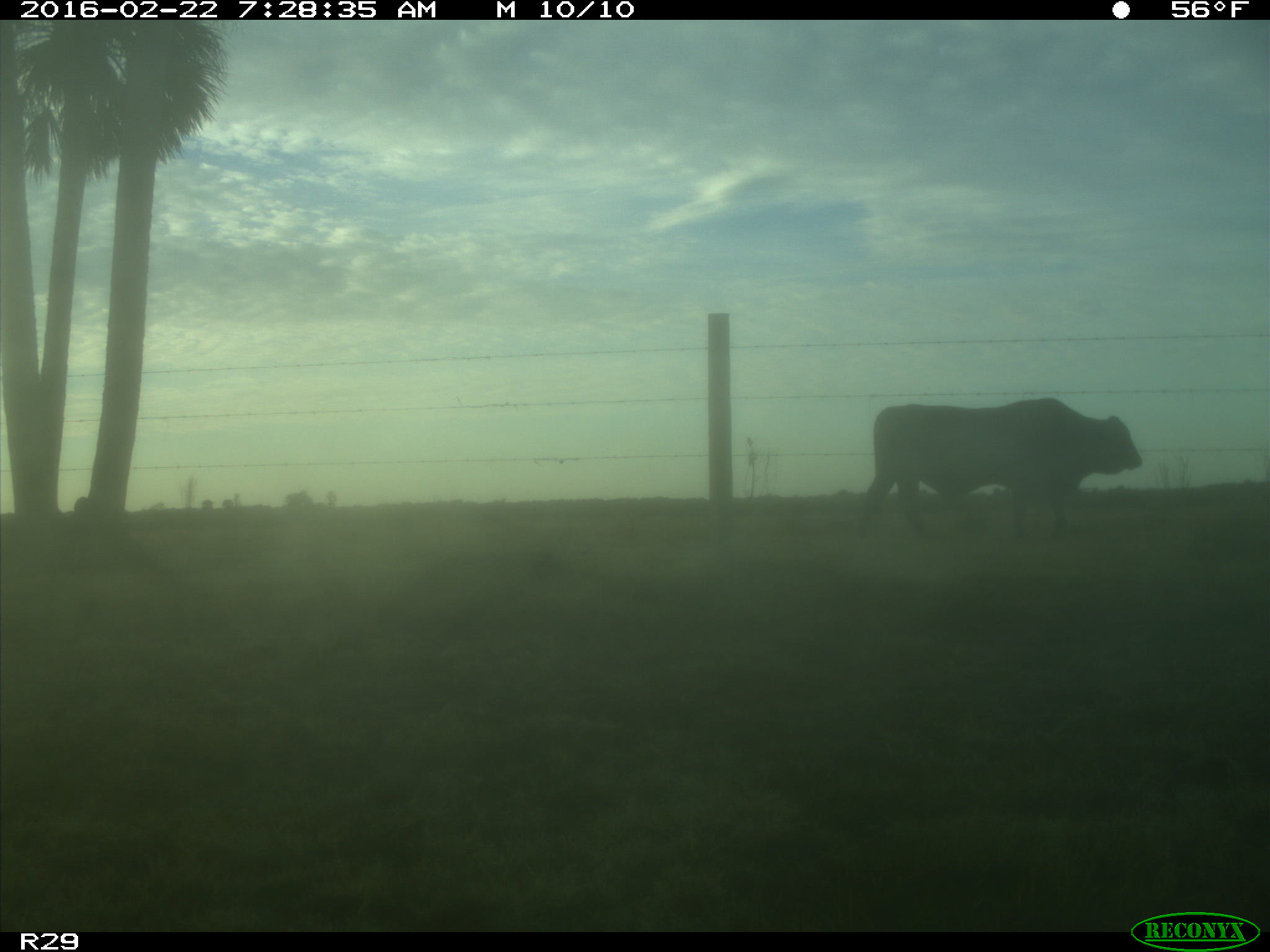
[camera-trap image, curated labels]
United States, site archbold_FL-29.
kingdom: Animalia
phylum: Chordata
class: Mammalia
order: Artiodactyla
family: Bovidae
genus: Bos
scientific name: Bos taurus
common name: domestic cow